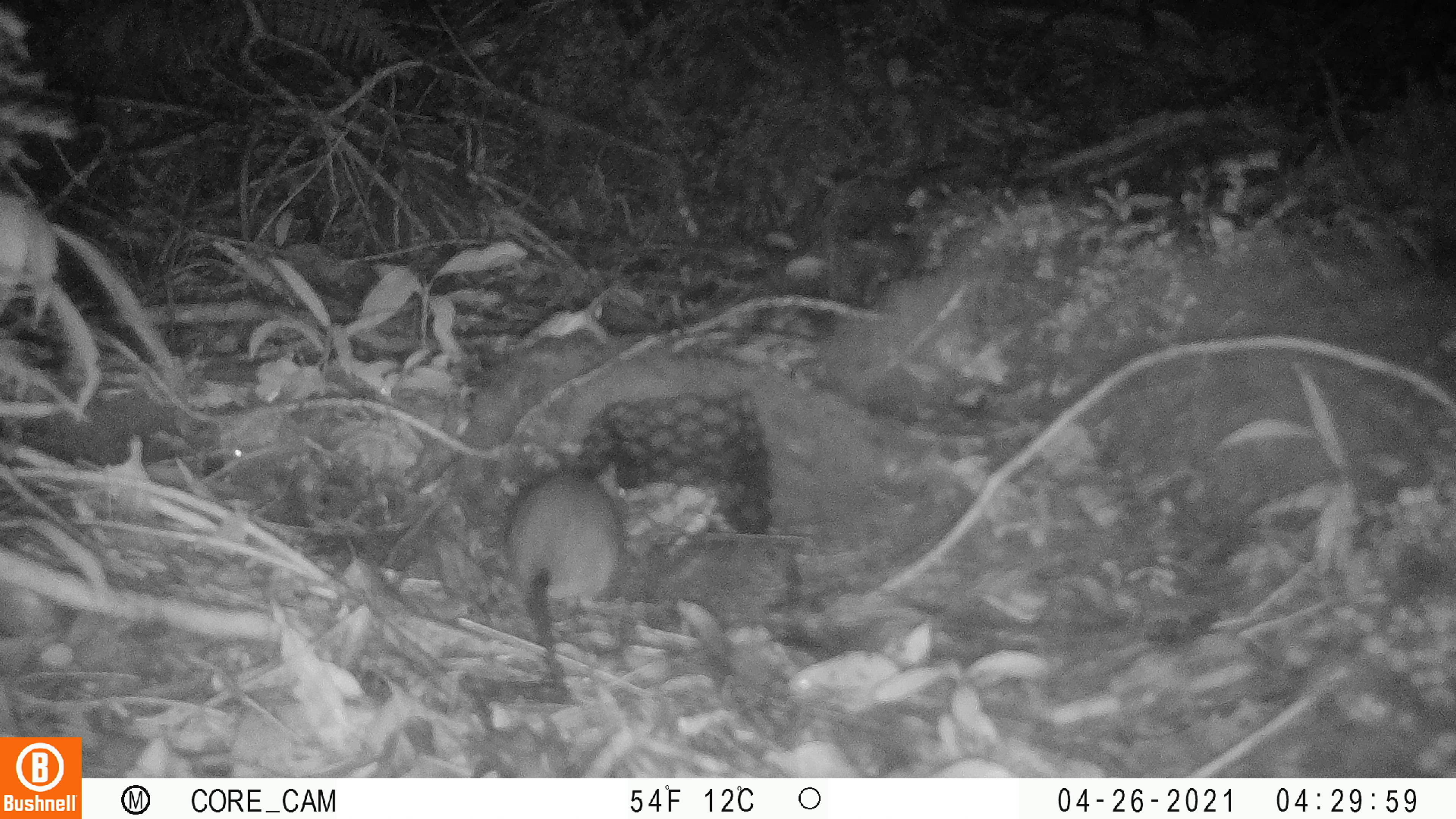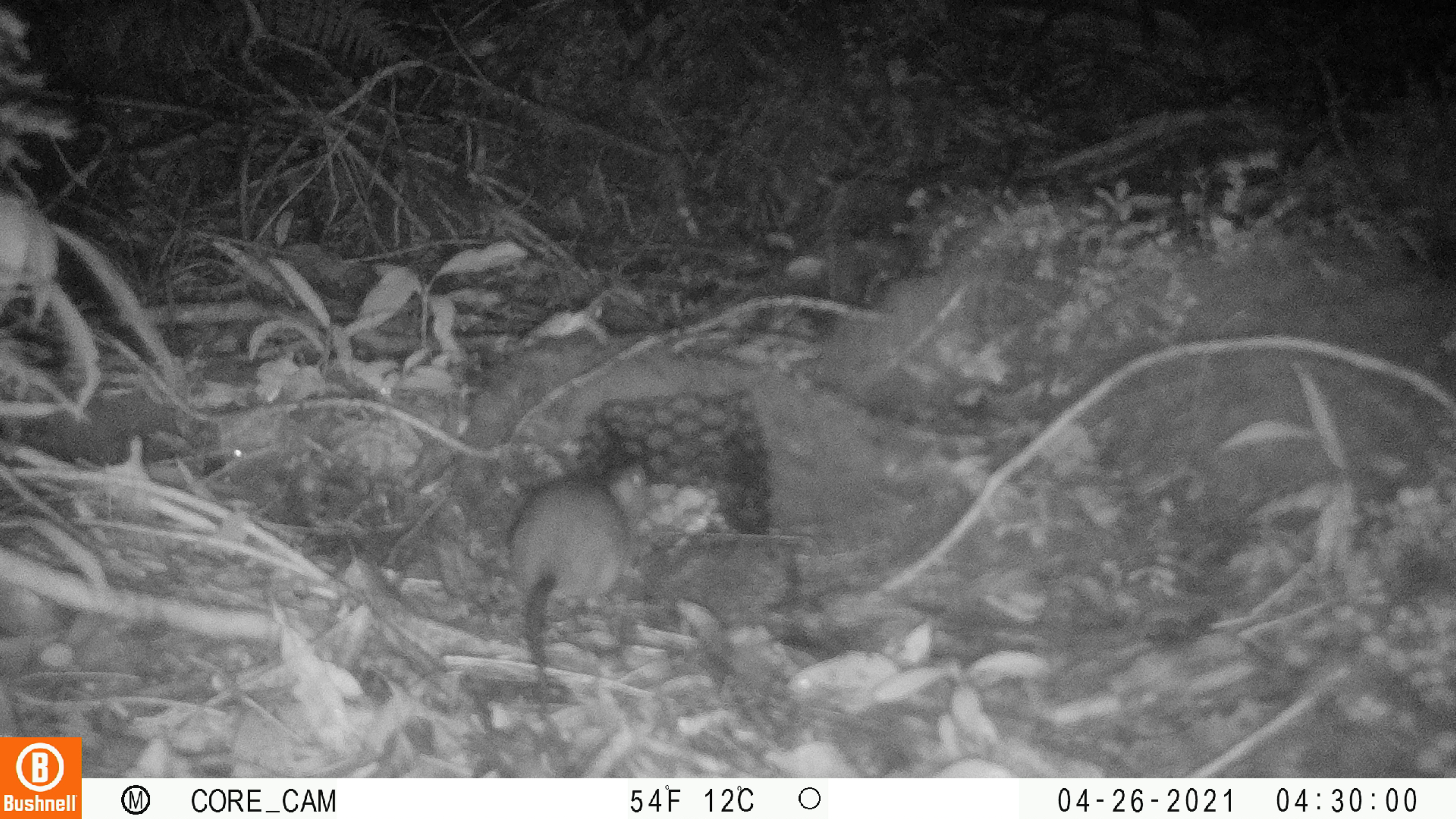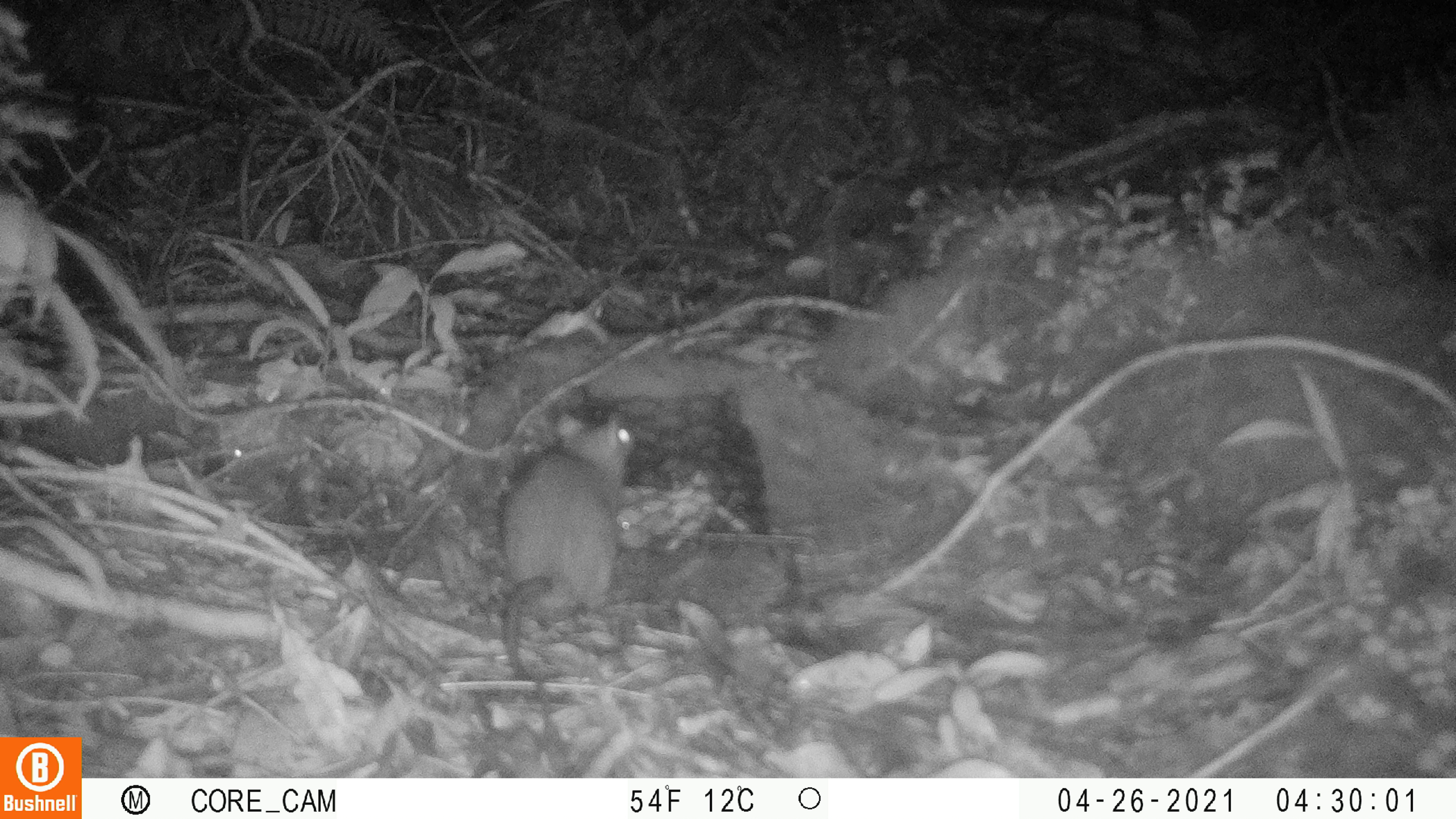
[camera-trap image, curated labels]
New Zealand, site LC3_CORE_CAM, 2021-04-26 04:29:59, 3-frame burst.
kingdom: Animalia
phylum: Chordata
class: Mammalia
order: Rodentia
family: Muridae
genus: Rattus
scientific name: Rattus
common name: rat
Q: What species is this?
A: Rat (Rattus).